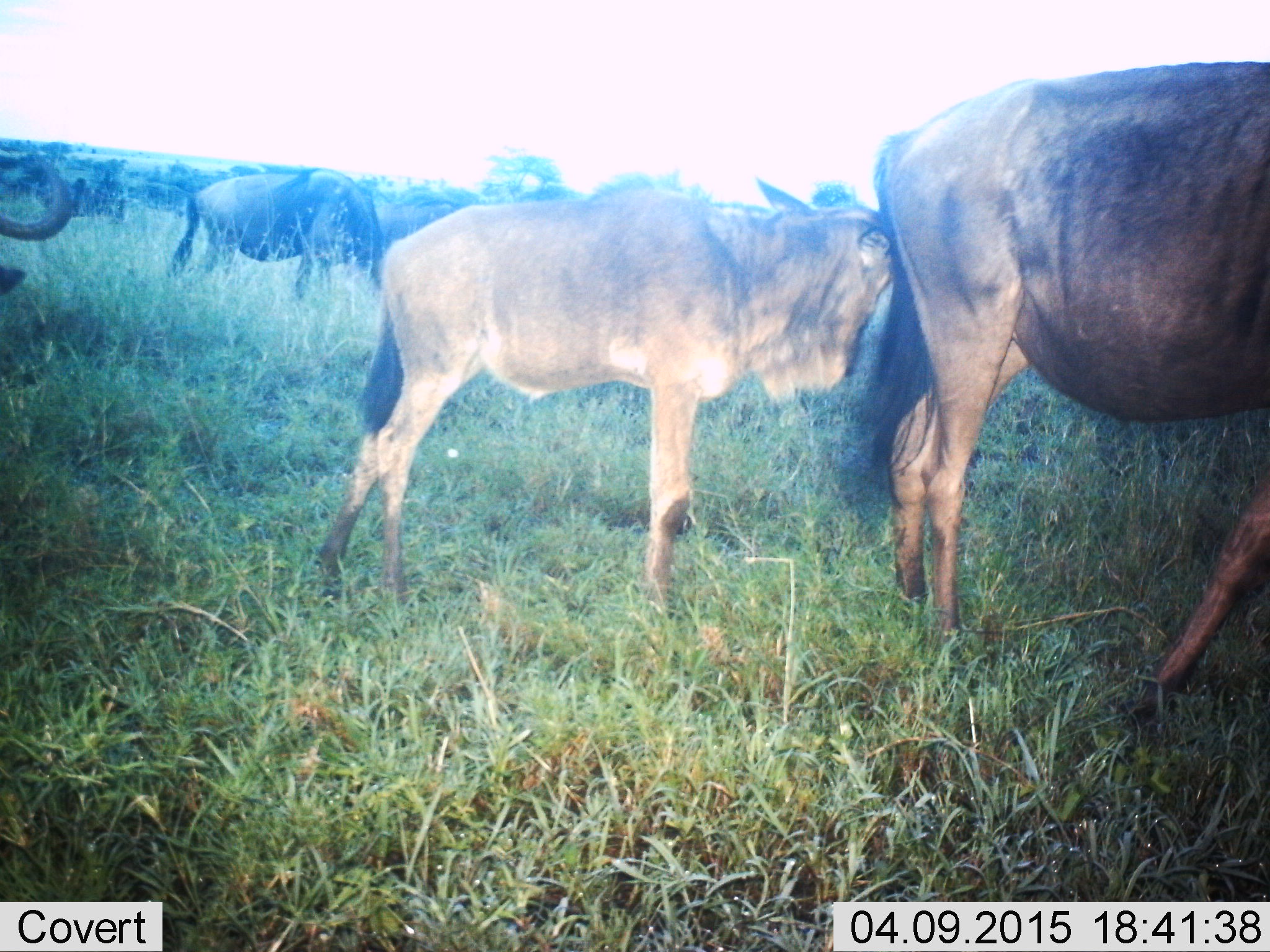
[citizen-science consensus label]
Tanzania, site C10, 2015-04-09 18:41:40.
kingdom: Animalia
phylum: Chordata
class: Mammalia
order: Artiodactyla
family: Bovidae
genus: Connochaetes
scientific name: Connochaetes taurinus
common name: blue wildebeest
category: wildebeest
Wildebeest (blue wildebeest) (Connochaetes taurinus), count 5. Behavior (volunteer vote fractions): standing 80%, resting 10%, moving 20%, interacting 0%. Young present (vote fraction): 60%. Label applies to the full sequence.